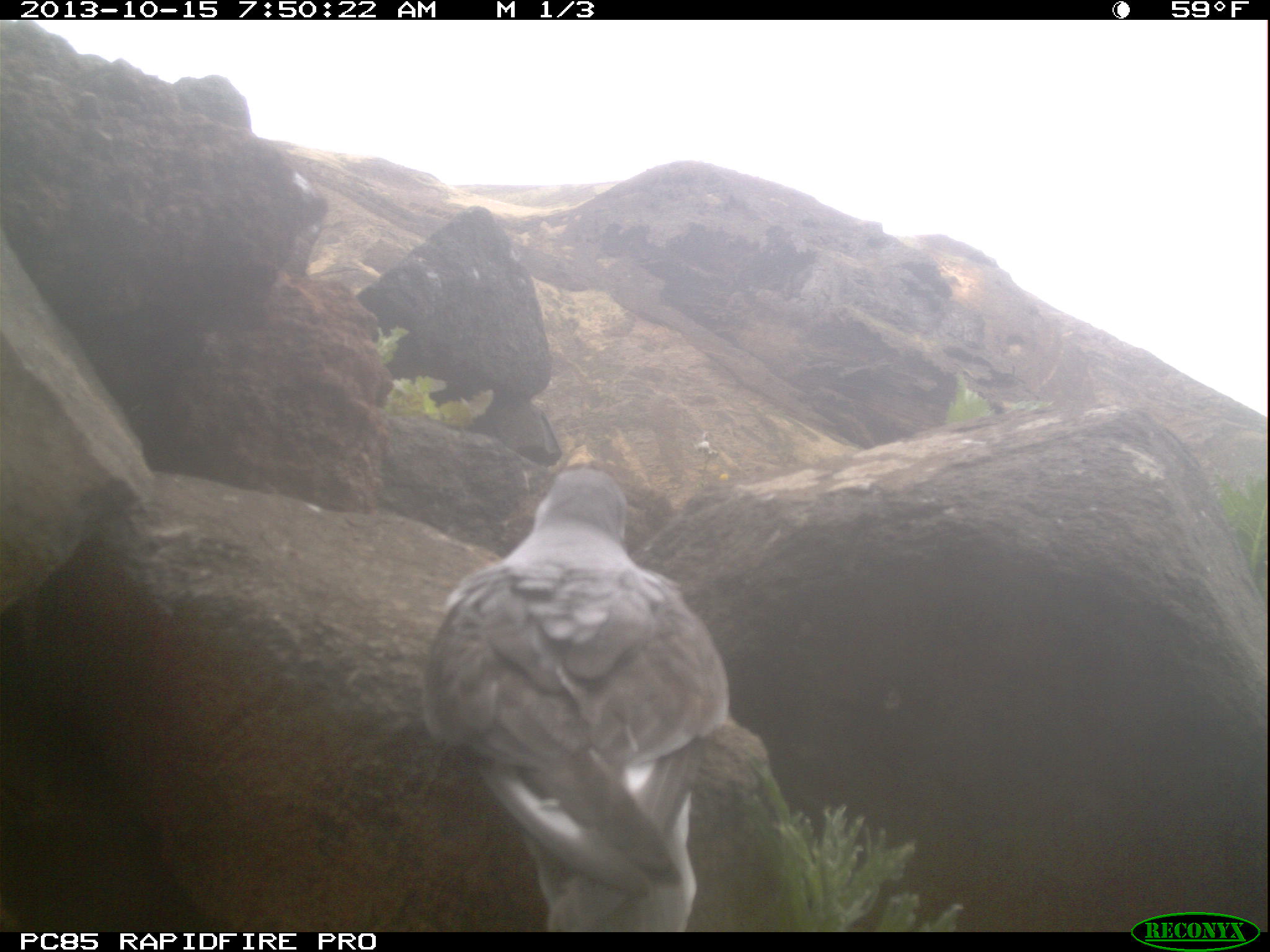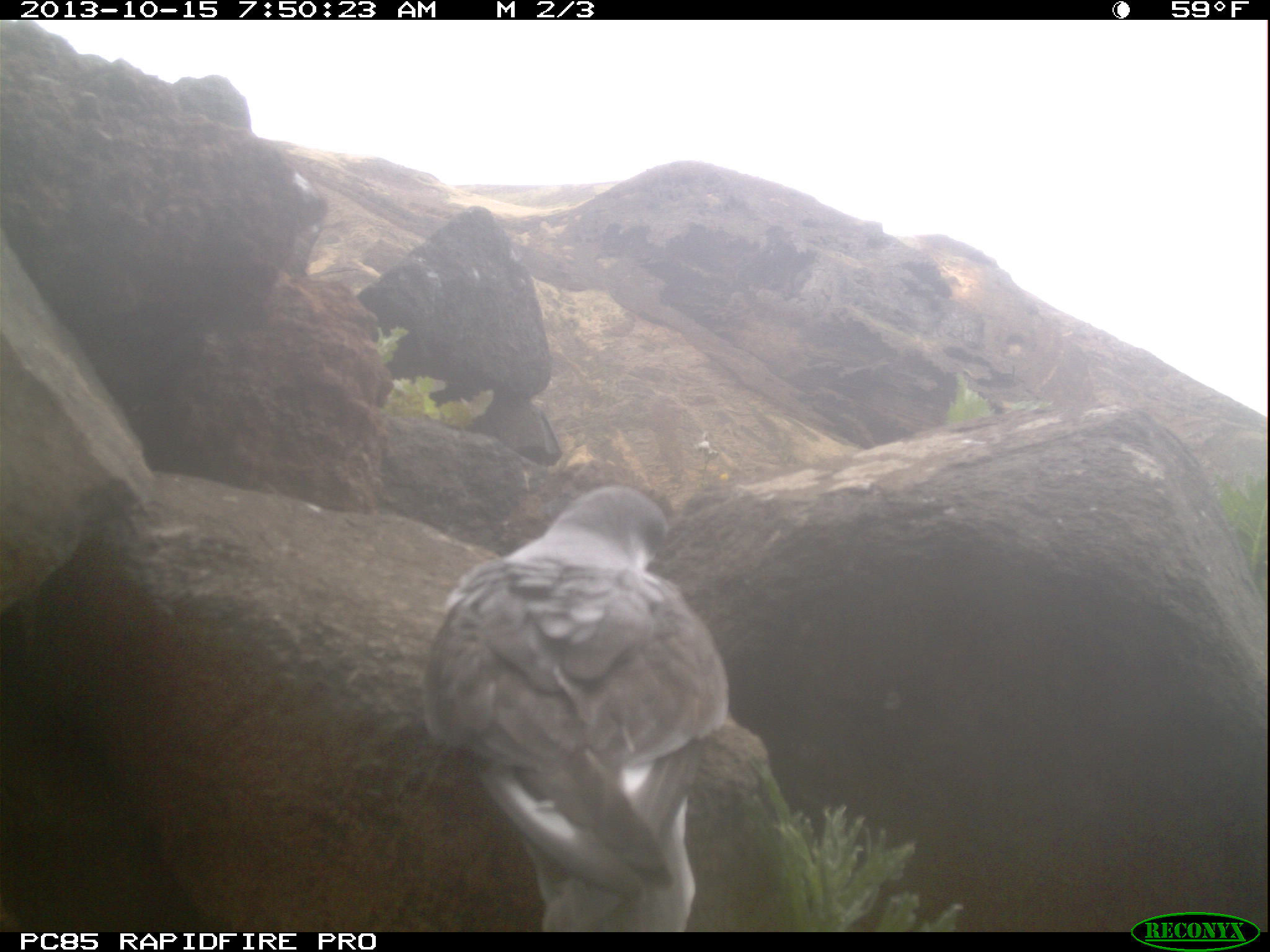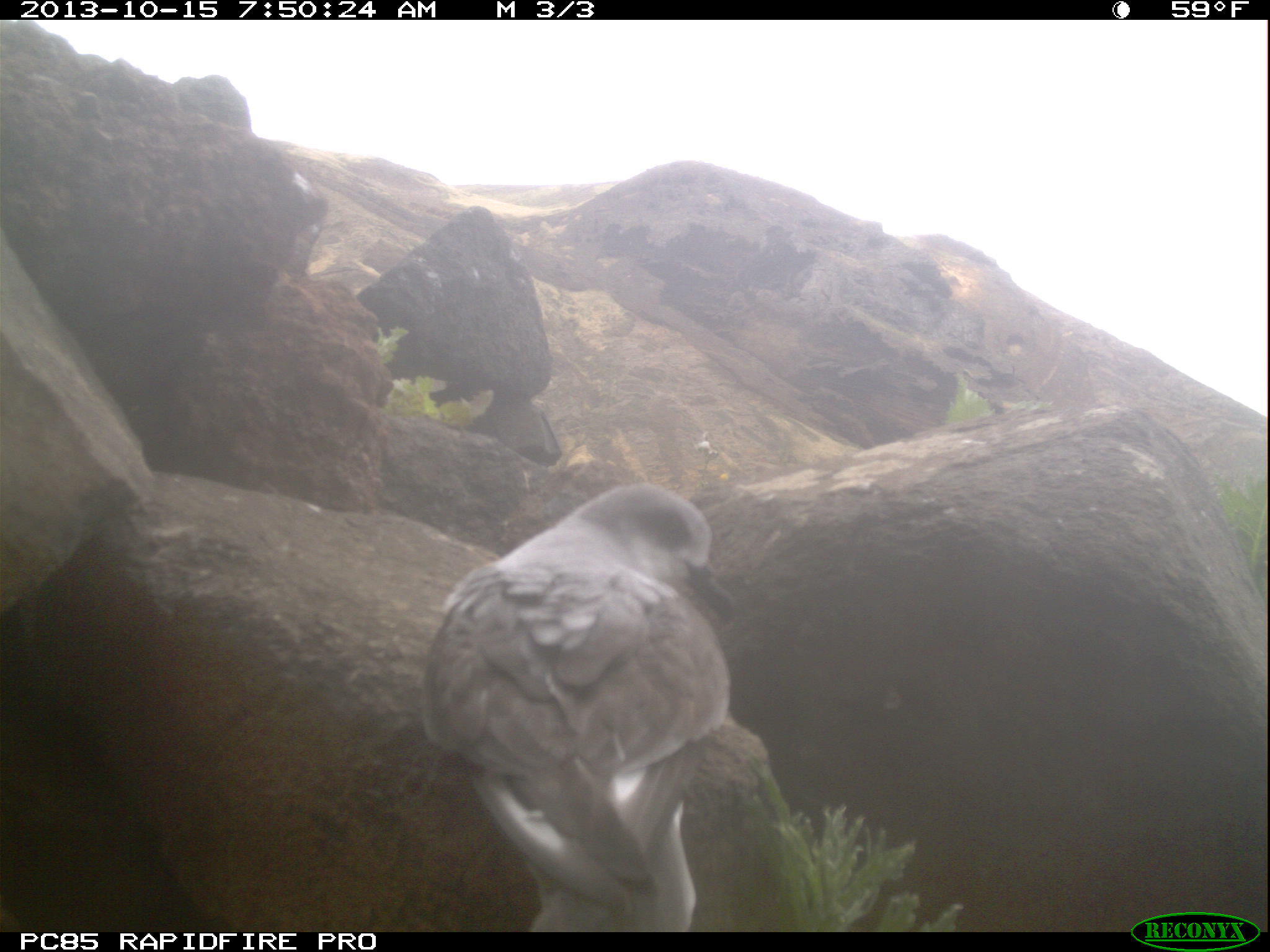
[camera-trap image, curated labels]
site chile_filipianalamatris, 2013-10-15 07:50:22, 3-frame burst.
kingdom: Animalia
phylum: Chordata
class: Aves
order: Procellariiformes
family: Procellariidae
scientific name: Procellariidae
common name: petrel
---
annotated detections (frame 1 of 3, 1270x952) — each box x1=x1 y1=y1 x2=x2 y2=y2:
petrel: x1=411 y1=469 x2=731 y2=930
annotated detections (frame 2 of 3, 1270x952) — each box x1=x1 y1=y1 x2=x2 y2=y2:
petrel: x1=415 y1=483 x2=738 y2=932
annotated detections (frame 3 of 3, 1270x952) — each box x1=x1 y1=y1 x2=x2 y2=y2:
petrel: x1=414 y1=480 x2=744 y2=930